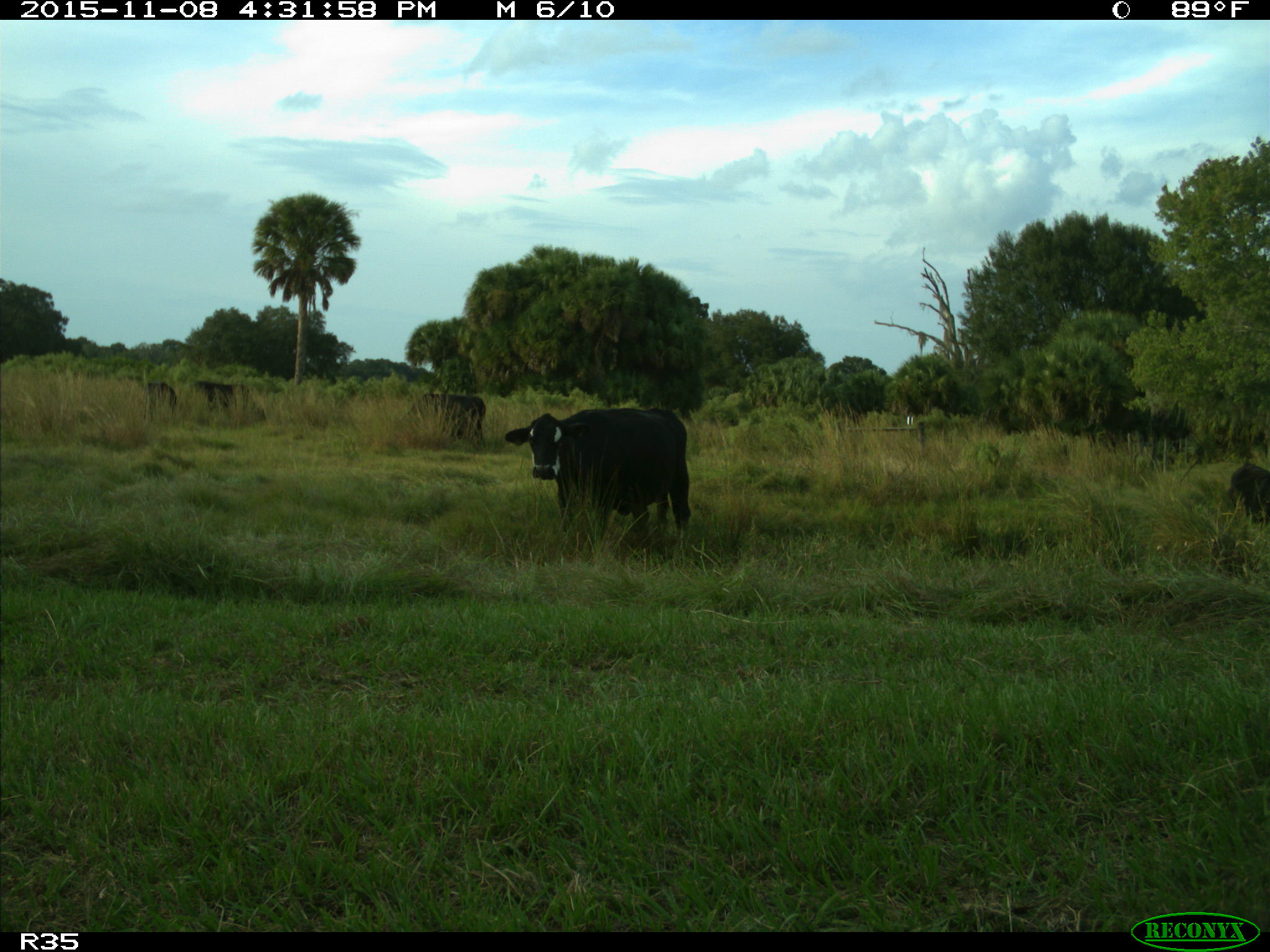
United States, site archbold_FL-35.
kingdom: Animalia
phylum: Chordata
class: Mammalia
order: Artiodactyla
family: Bovidae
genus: Bos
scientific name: Bos taurus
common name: domestic cow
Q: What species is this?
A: Bos taurus (domestic cow).